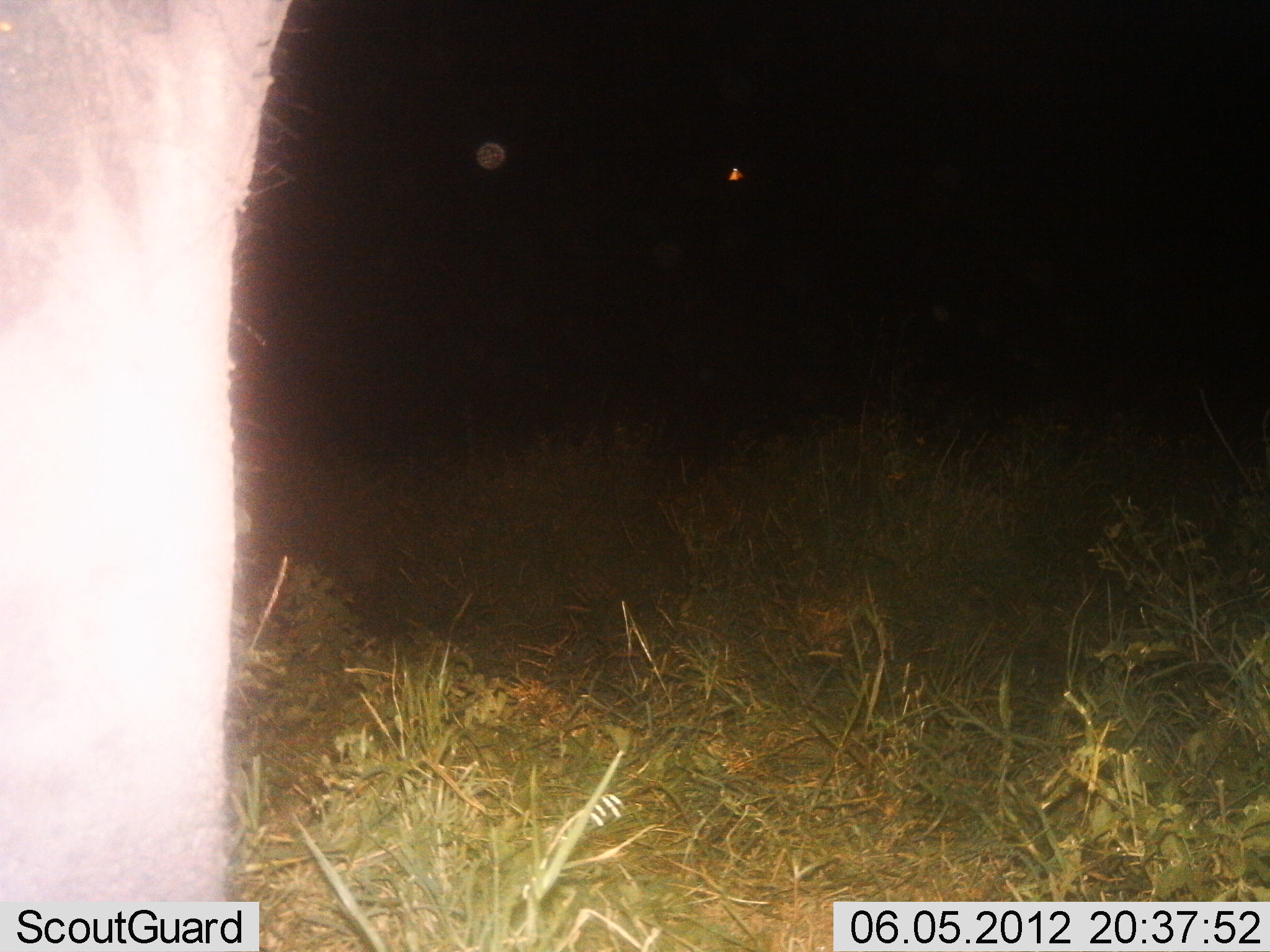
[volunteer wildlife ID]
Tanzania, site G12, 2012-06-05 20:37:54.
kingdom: Animalia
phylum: Chordata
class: Mammalia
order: Proboscidea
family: Elephantidae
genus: Loxodonta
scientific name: Loxodonta africana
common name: african bush elephant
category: elephant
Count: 1.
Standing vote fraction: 100%.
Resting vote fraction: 0%.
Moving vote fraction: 0%.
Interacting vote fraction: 0%.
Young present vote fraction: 0%.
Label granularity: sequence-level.